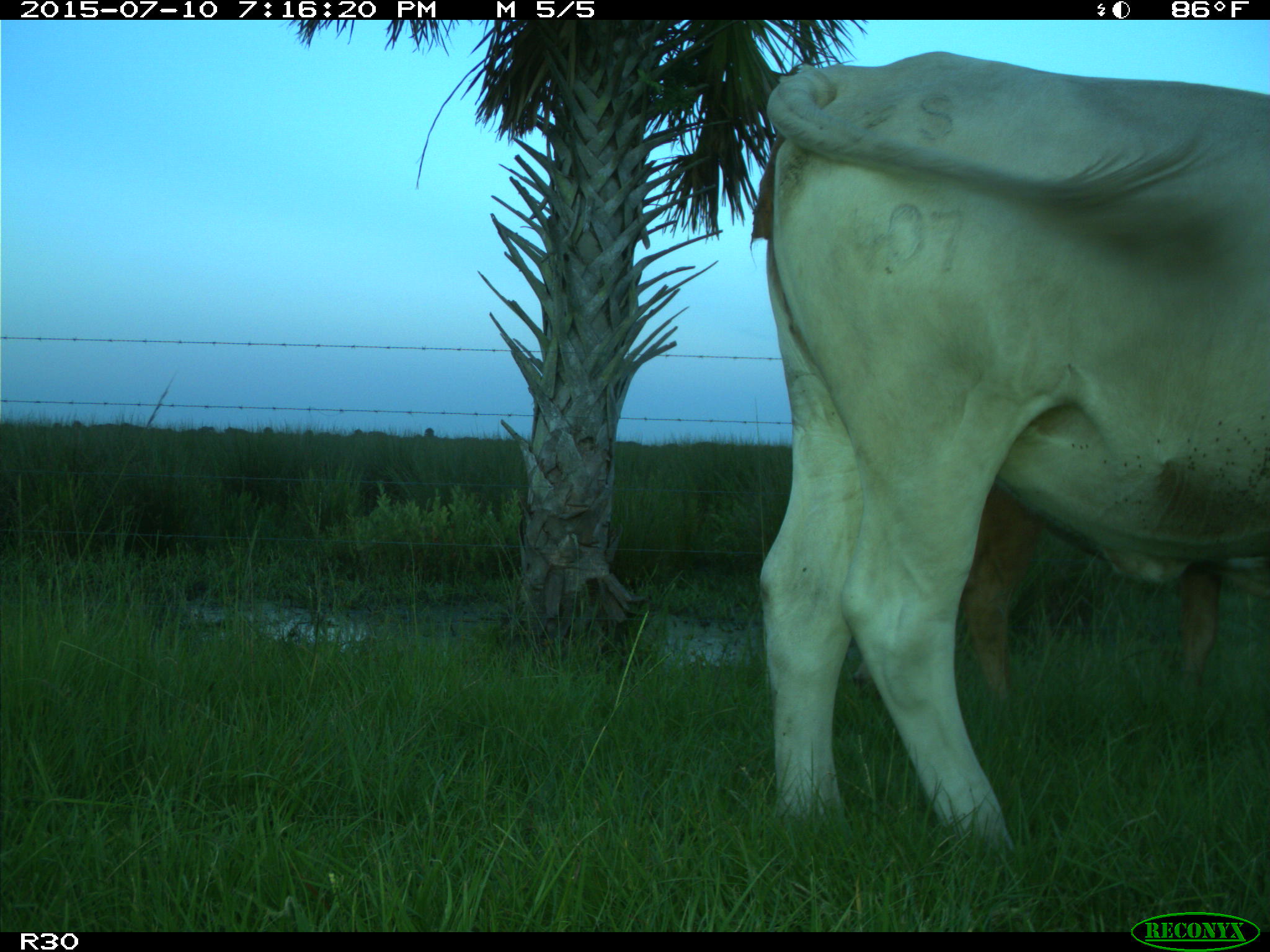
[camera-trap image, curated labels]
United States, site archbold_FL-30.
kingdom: Animalia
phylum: Chordata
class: Mammalia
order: Artiodactyla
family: Bovidae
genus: Bos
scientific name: Bos taurus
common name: domestic cow